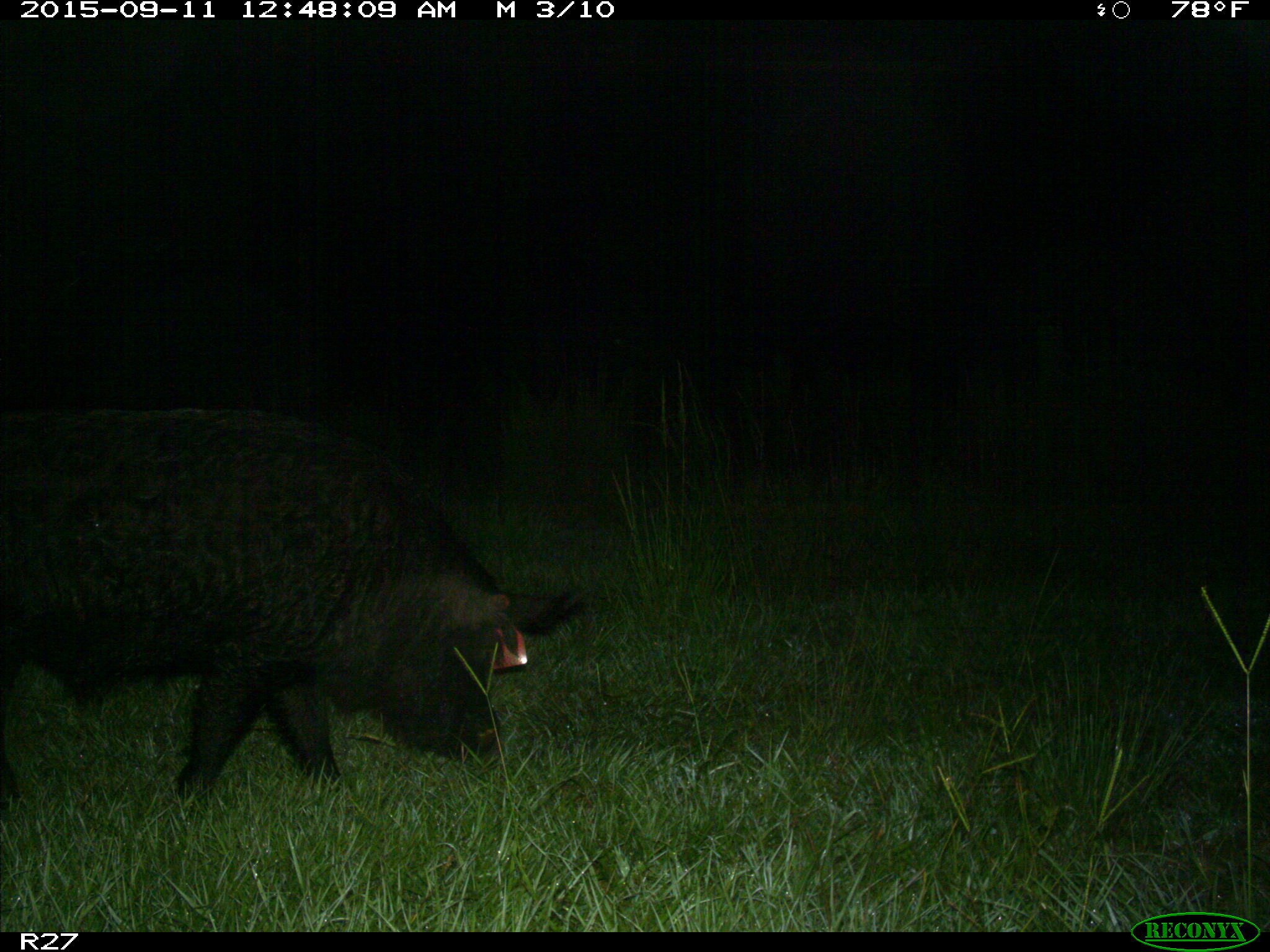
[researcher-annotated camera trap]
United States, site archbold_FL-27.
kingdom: Animalia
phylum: Chordata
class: Mammalia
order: Artiodactyla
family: Suidae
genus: Sus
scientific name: Sus scrofa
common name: wild boar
Sus scrofa (wild boar).